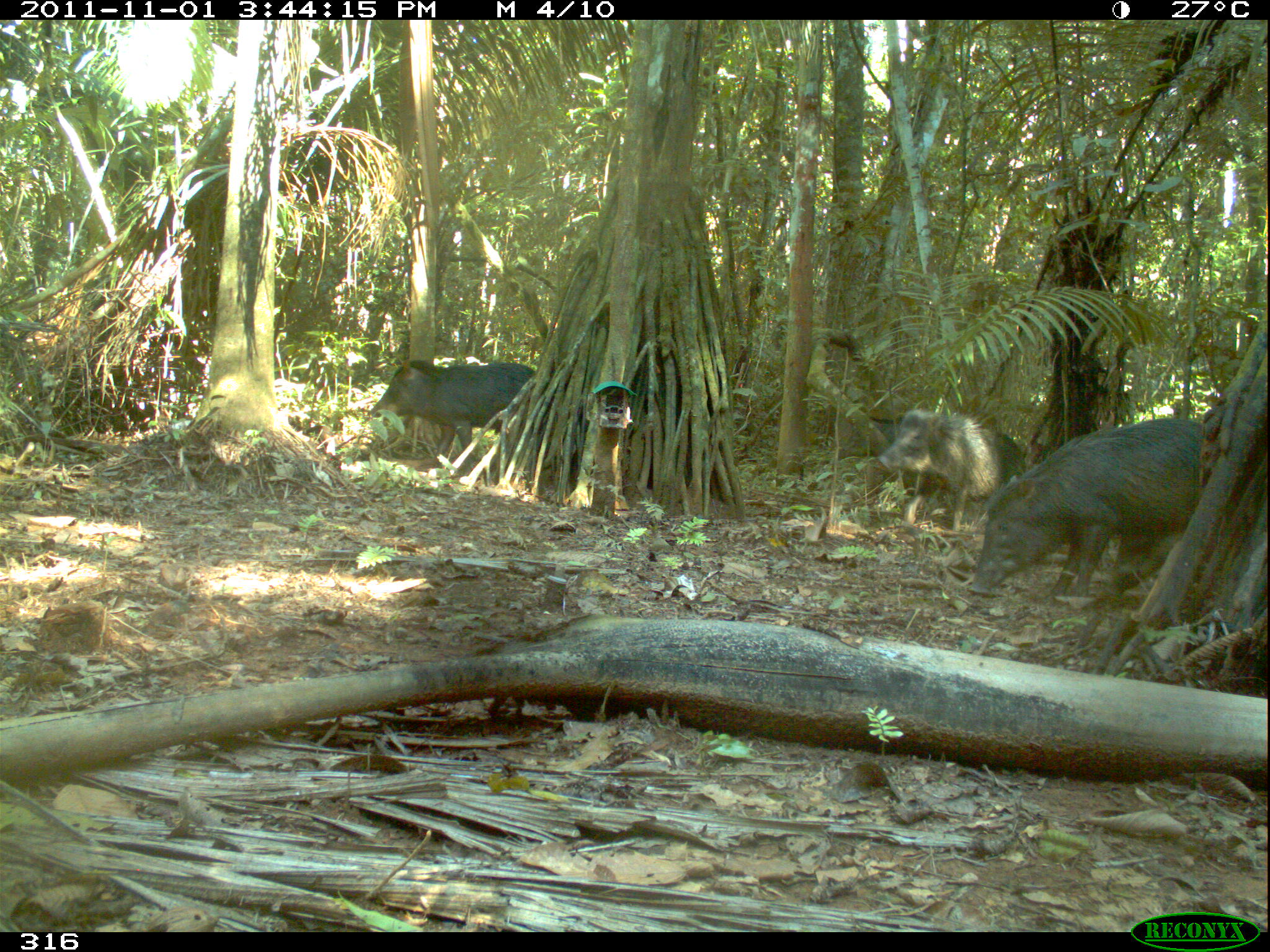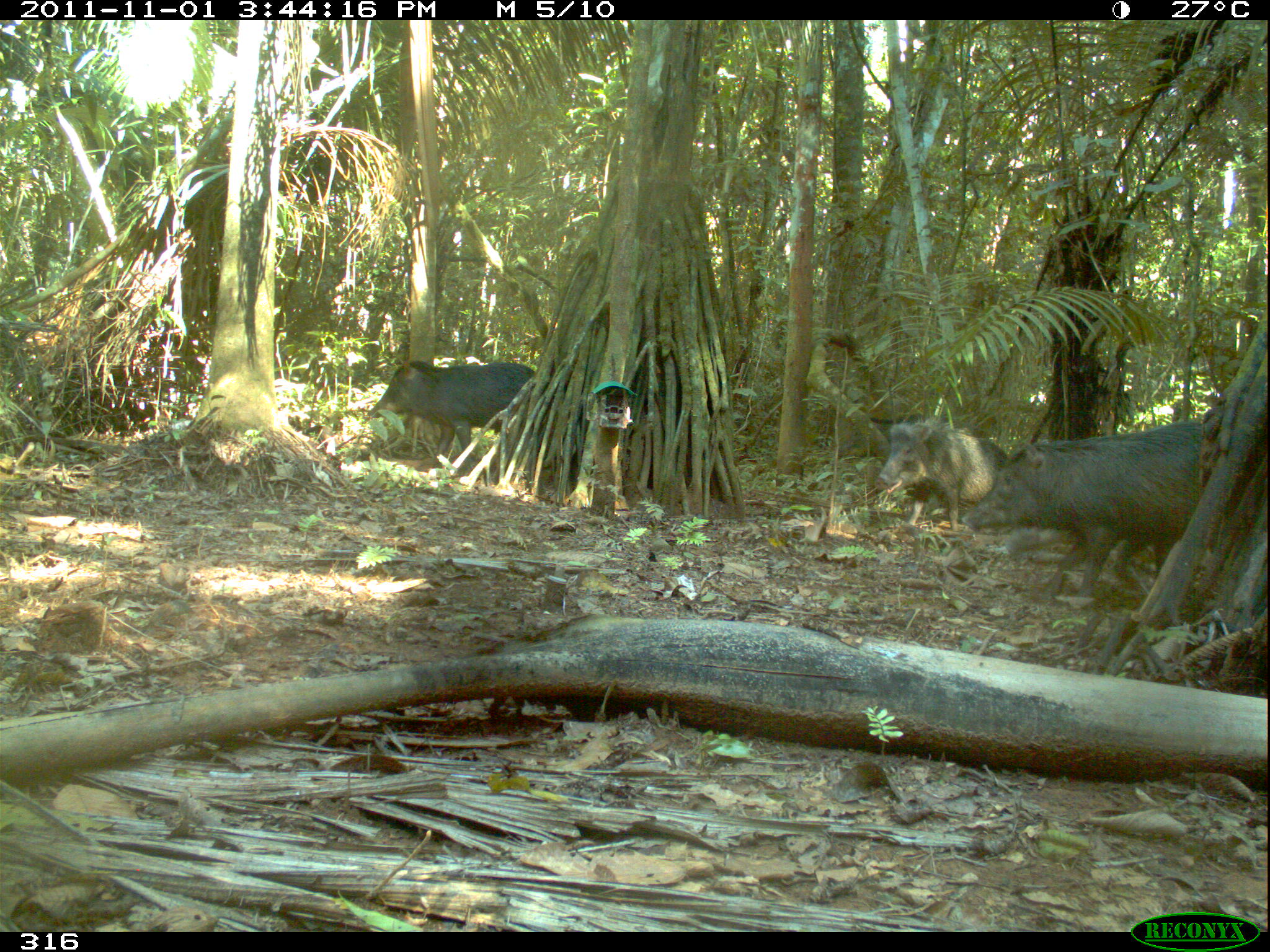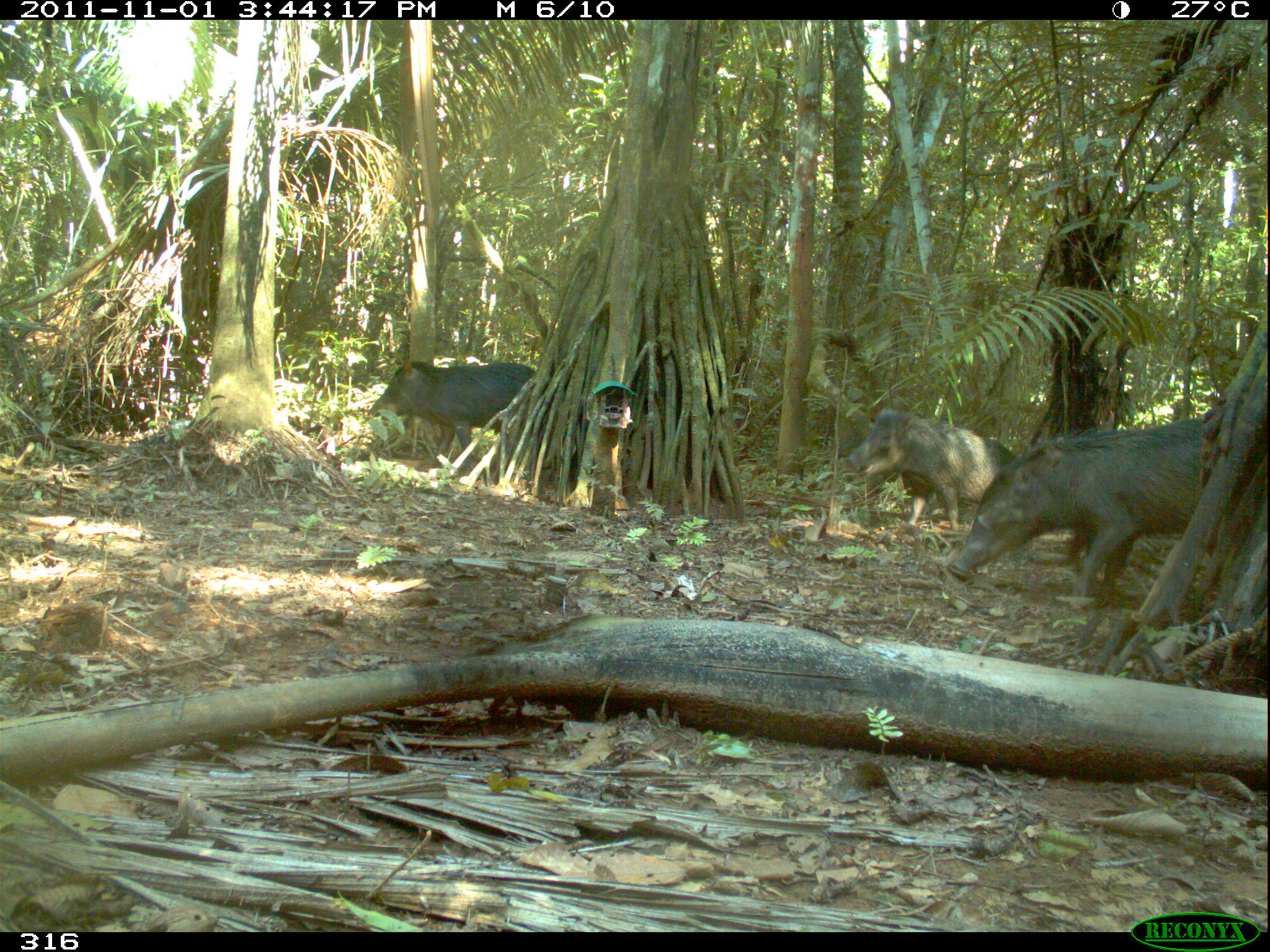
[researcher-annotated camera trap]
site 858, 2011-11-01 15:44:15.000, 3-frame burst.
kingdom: Animalia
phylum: Chordata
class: Mammalia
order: Artiodactyla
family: Tayassuidae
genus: Tayassu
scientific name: Tayassu pecari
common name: white-lipped peccary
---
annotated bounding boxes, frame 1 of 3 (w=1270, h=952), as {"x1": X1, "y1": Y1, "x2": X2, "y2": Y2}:
tayassu pecari: {"x1": 964, "y1": 417, "x2": 1215, "y2": 606}; {"x1": 876, "y1": 407, "x2": 1029, "y2": 534}; {"x1": 369, "y1": 359, "x2": 537, "y2": 471}; {"x1": 832, "y1": 415, "x2": 902, "y2": 459}